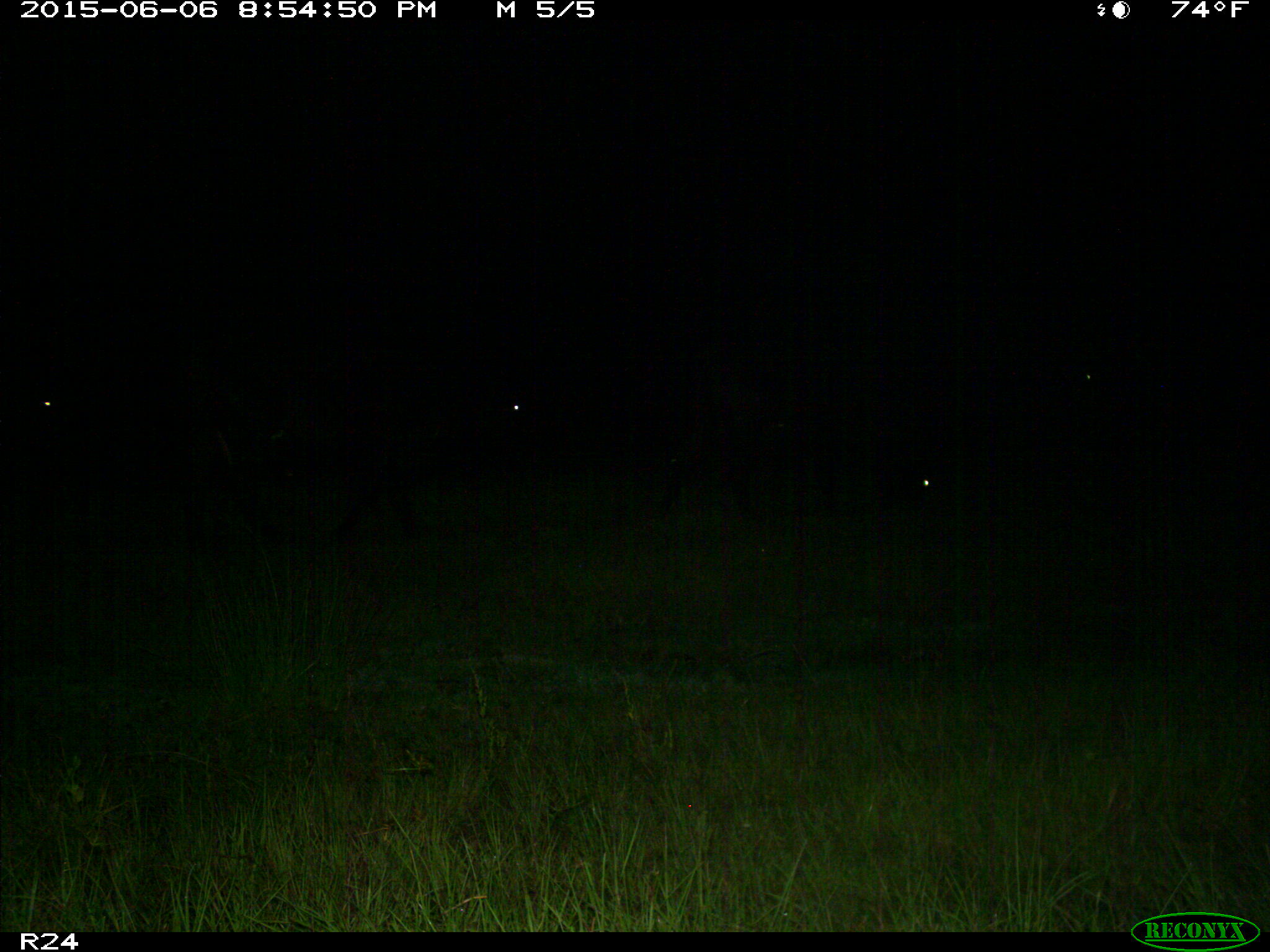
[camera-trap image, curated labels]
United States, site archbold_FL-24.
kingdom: Animalia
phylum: Chordata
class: Mammalia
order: Artiodactyla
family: Bovidae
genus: Bos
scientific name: Bos taurus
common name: domestic cow